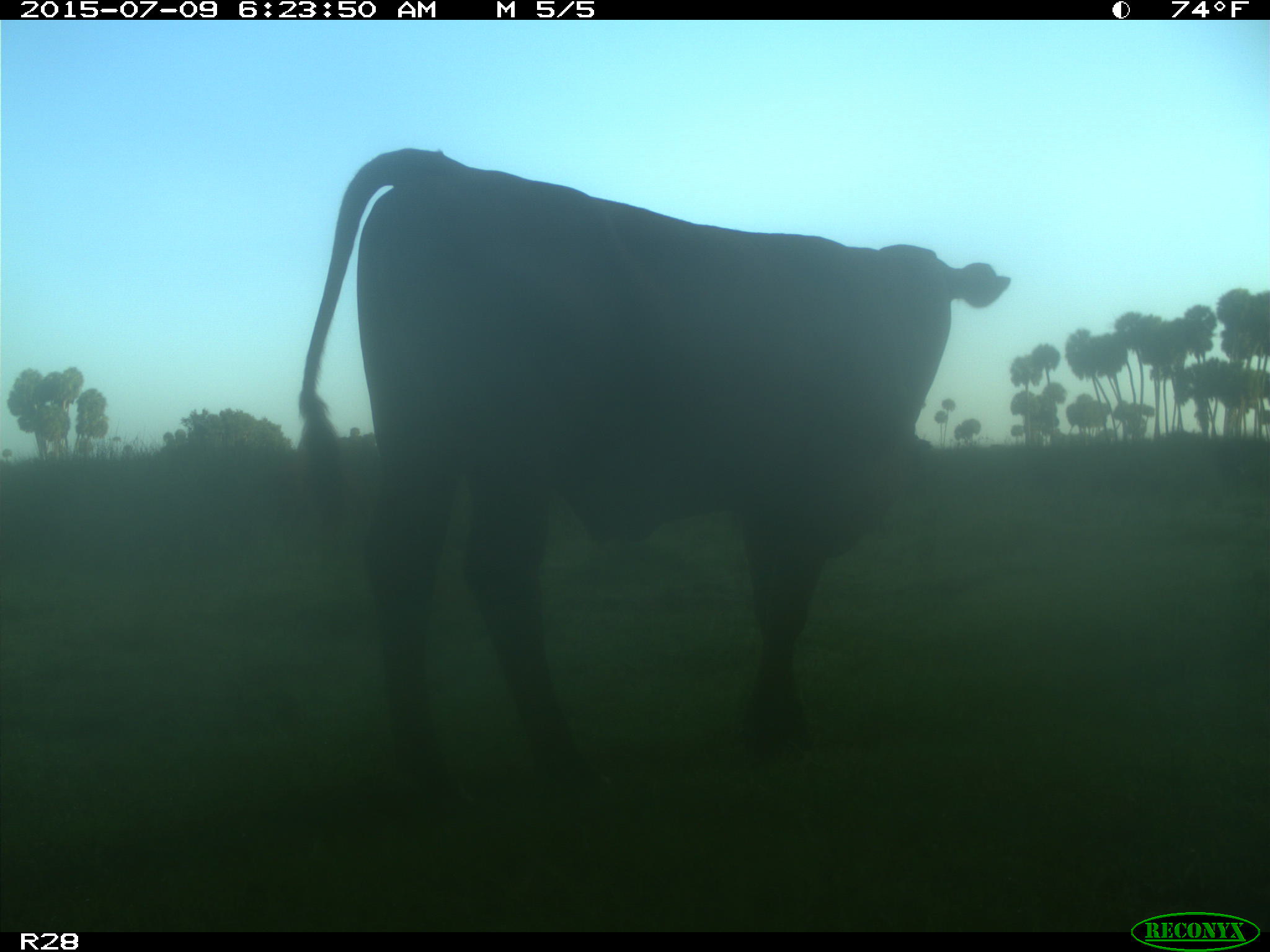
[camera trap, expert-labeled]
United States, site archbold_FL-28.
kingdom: Animalia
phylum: Chordata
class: Mammalia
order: Artiodactyla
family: Bovidae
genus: Bos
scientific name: Bos taurus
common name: domestic cow